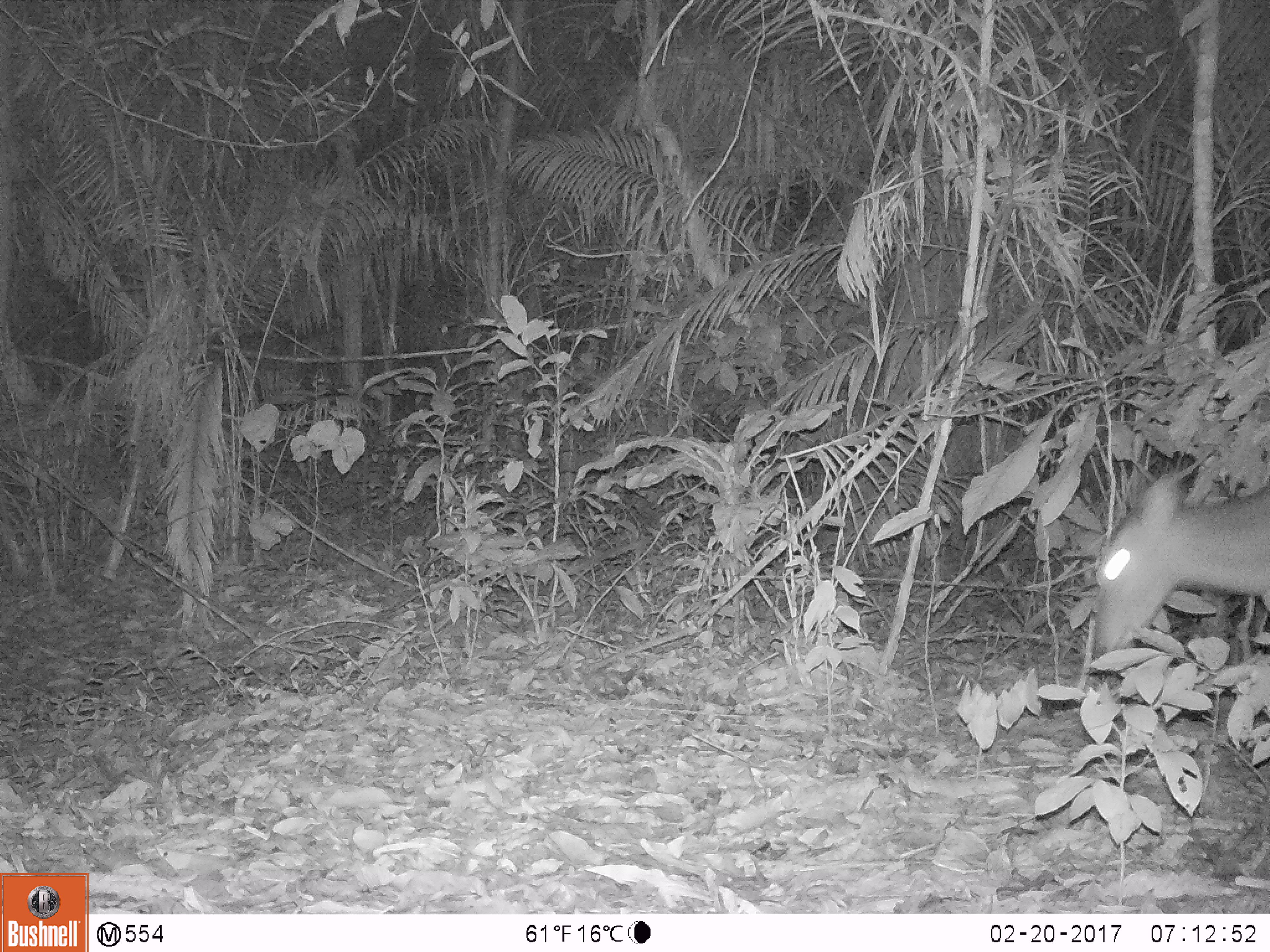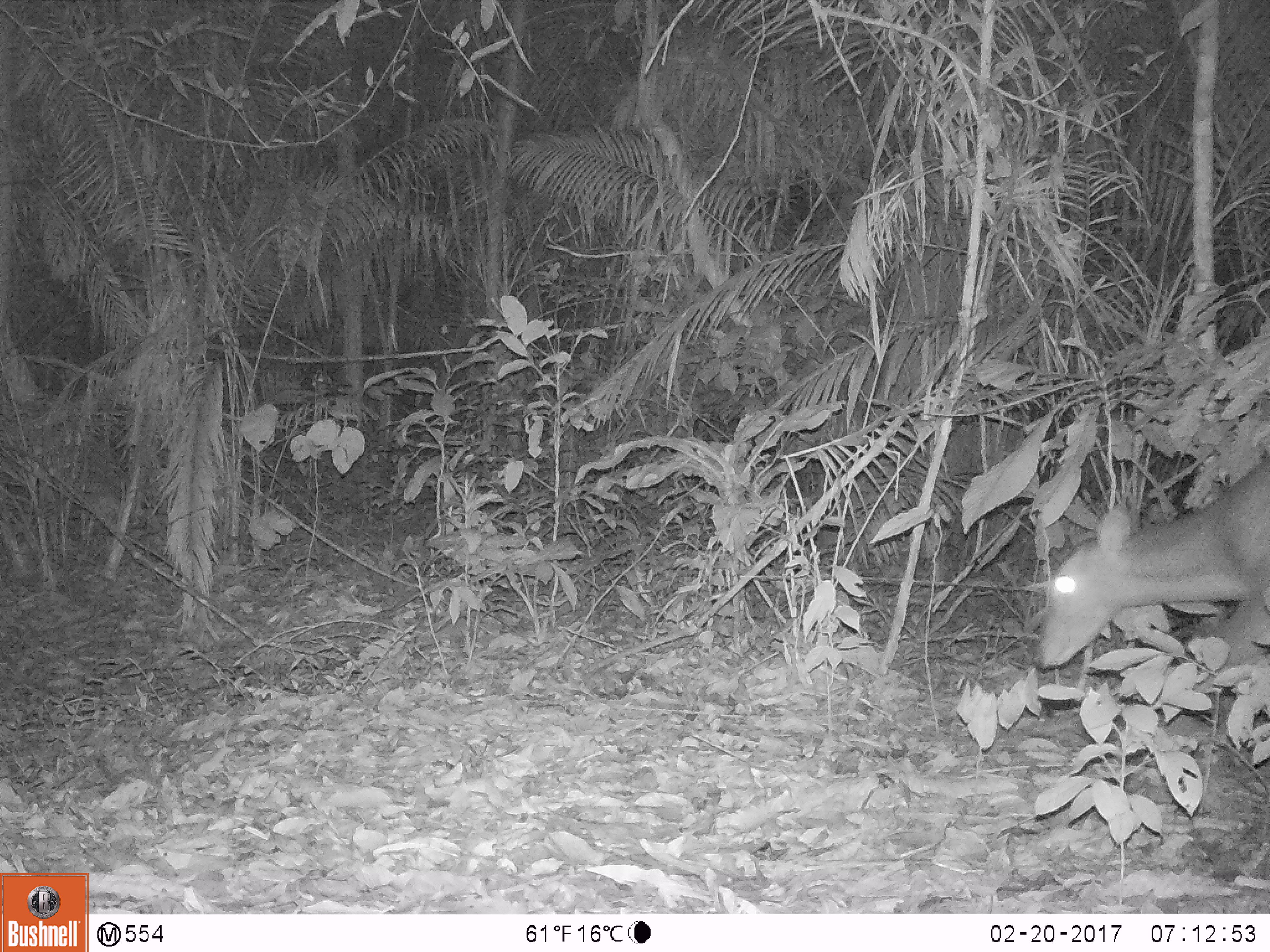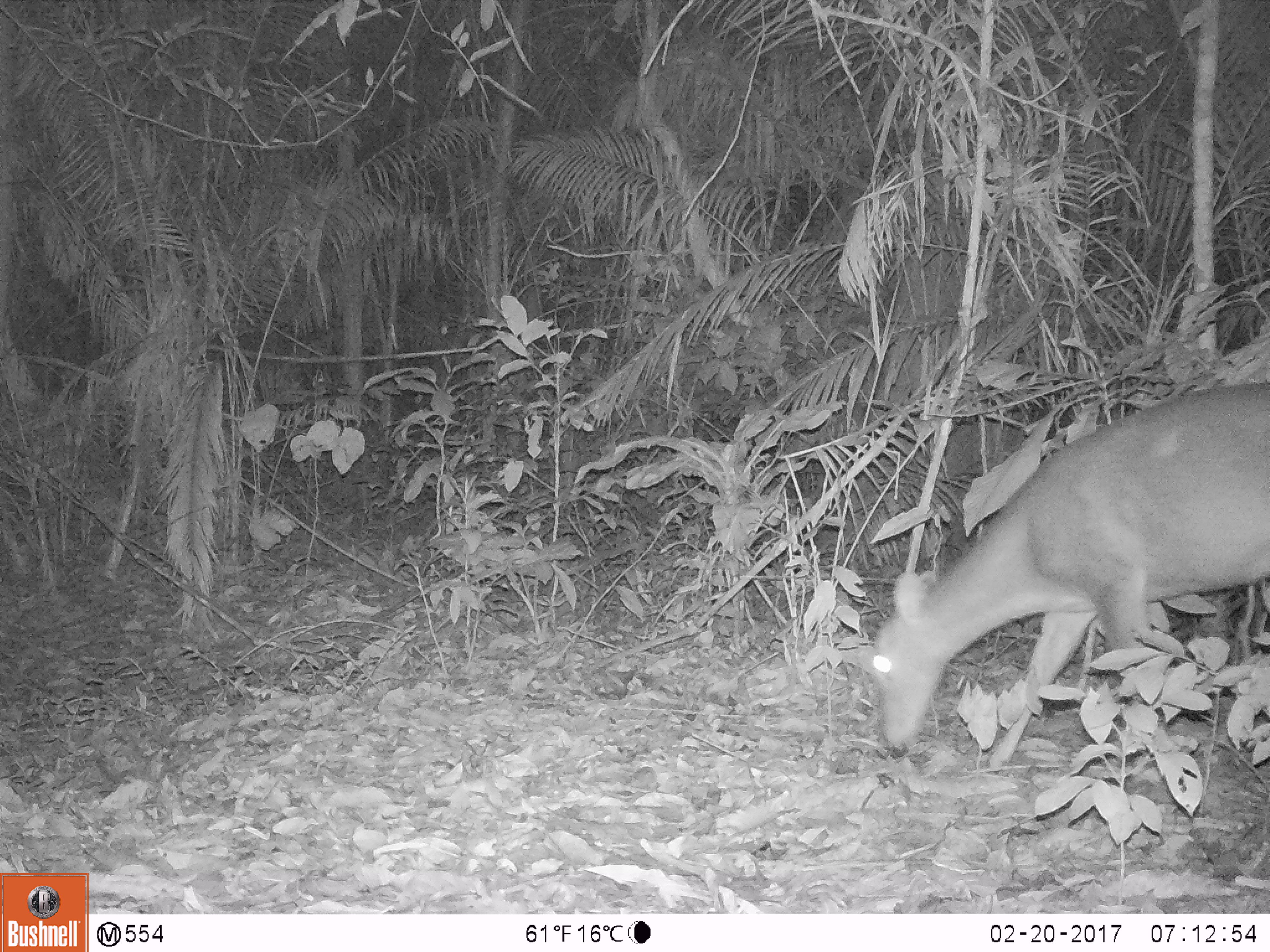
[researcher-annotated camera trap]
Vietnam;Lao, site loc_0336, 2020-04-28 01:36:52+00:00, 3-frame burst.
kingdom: Animalia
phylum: Chordata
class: Mammalia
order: Artiodactyla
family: Cervidae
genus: Muntiacus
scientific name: Muntiacus vuquangensis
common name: large-antlered muntjac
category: large antlered muntjac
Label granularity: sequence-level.